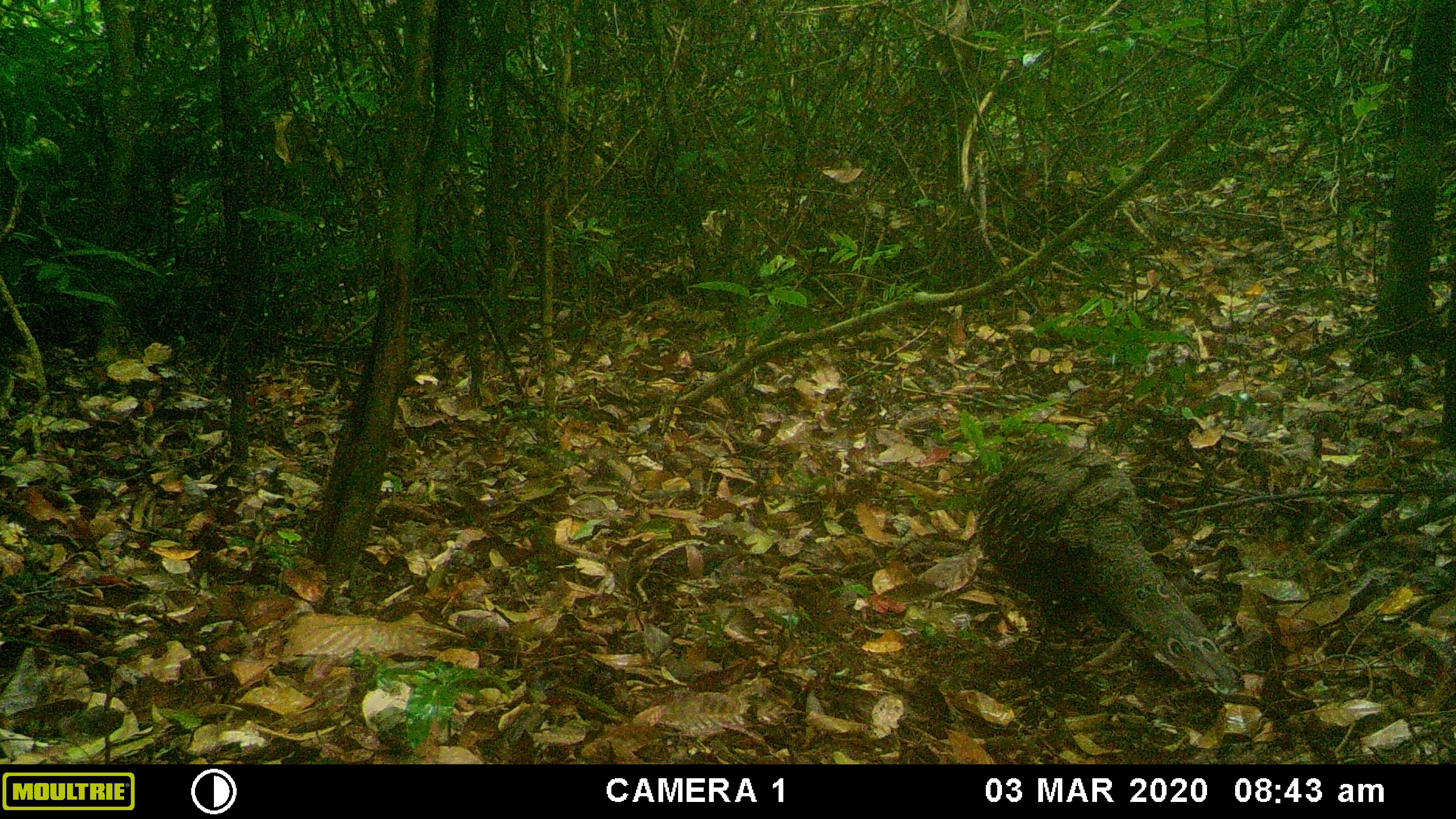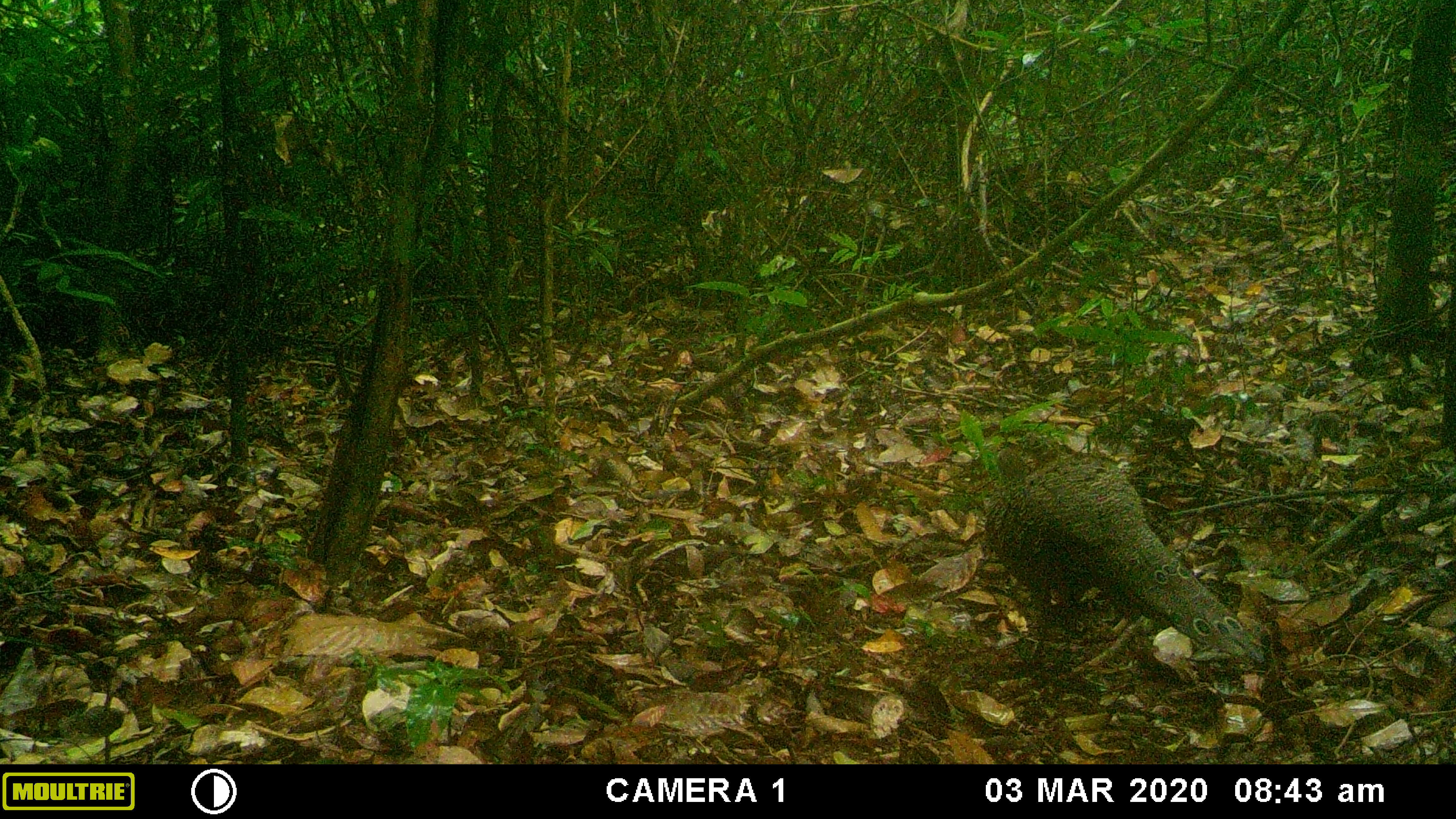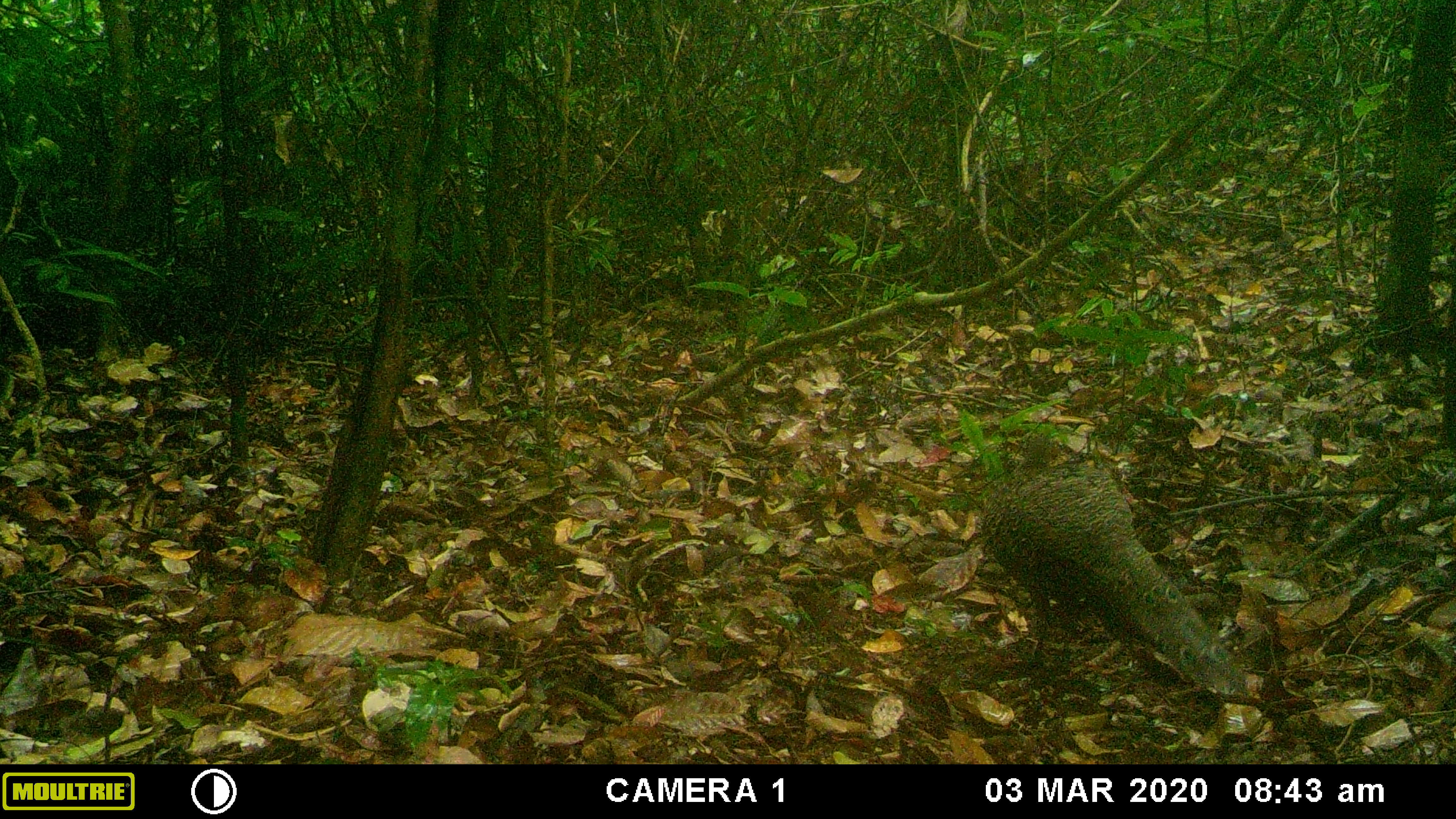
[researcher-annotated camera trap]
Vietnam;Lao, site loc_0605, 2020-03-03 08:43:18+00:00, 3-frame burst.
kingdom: Animalia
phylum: Chordata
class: Aves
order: Galliformes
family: Phasianidae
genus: Polyplectron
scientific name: Polyplectron bicalcaratum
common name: gray peacock-pheasant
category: grey peacock pheasant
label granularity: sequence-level